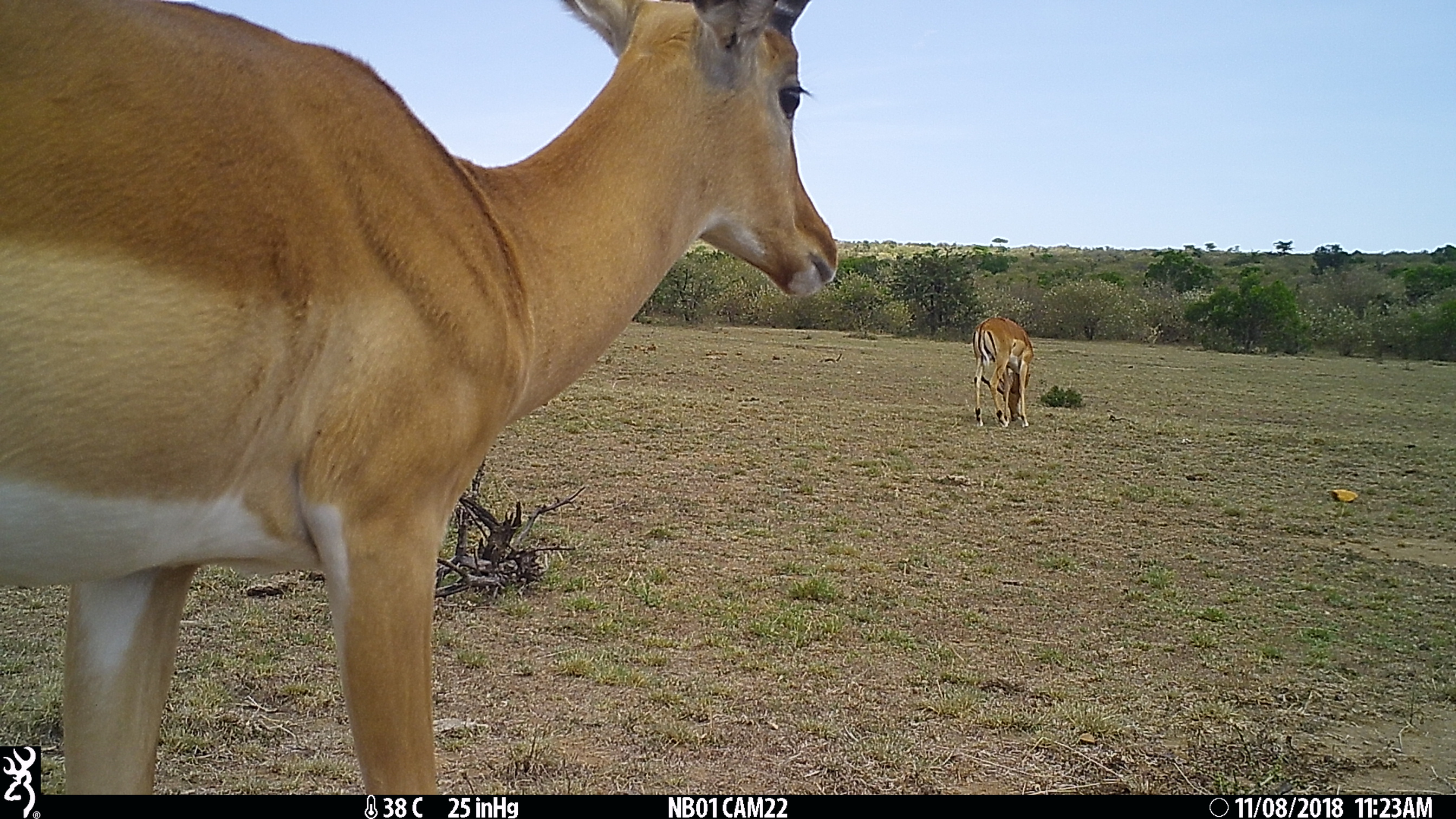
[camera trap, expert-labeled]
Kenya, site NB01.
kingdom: Animalia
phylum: Chordata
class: Mammalia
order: Artiodactyla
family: Bovidae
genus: Aepyceros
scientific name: Aepyceros melampus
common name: impala